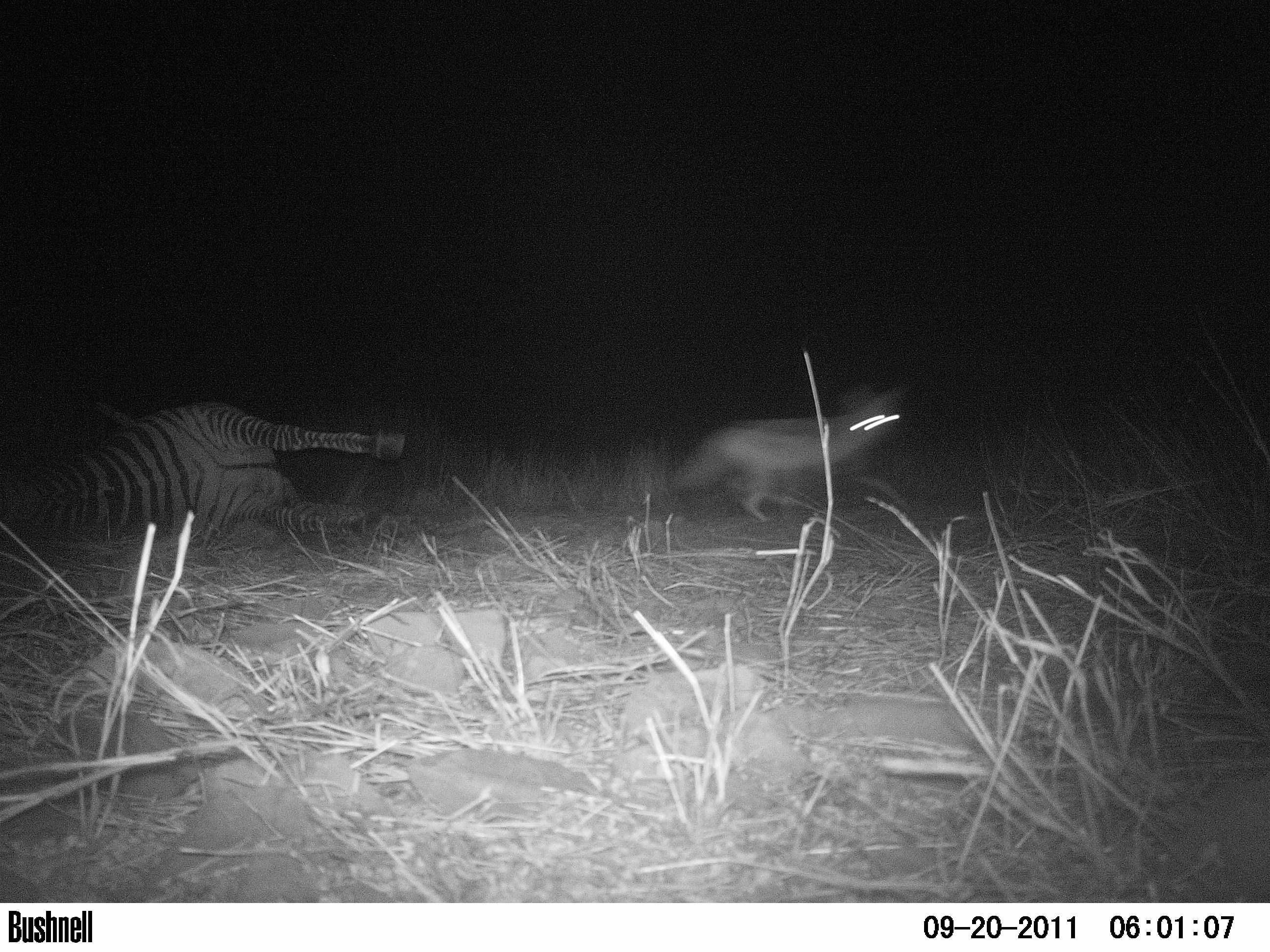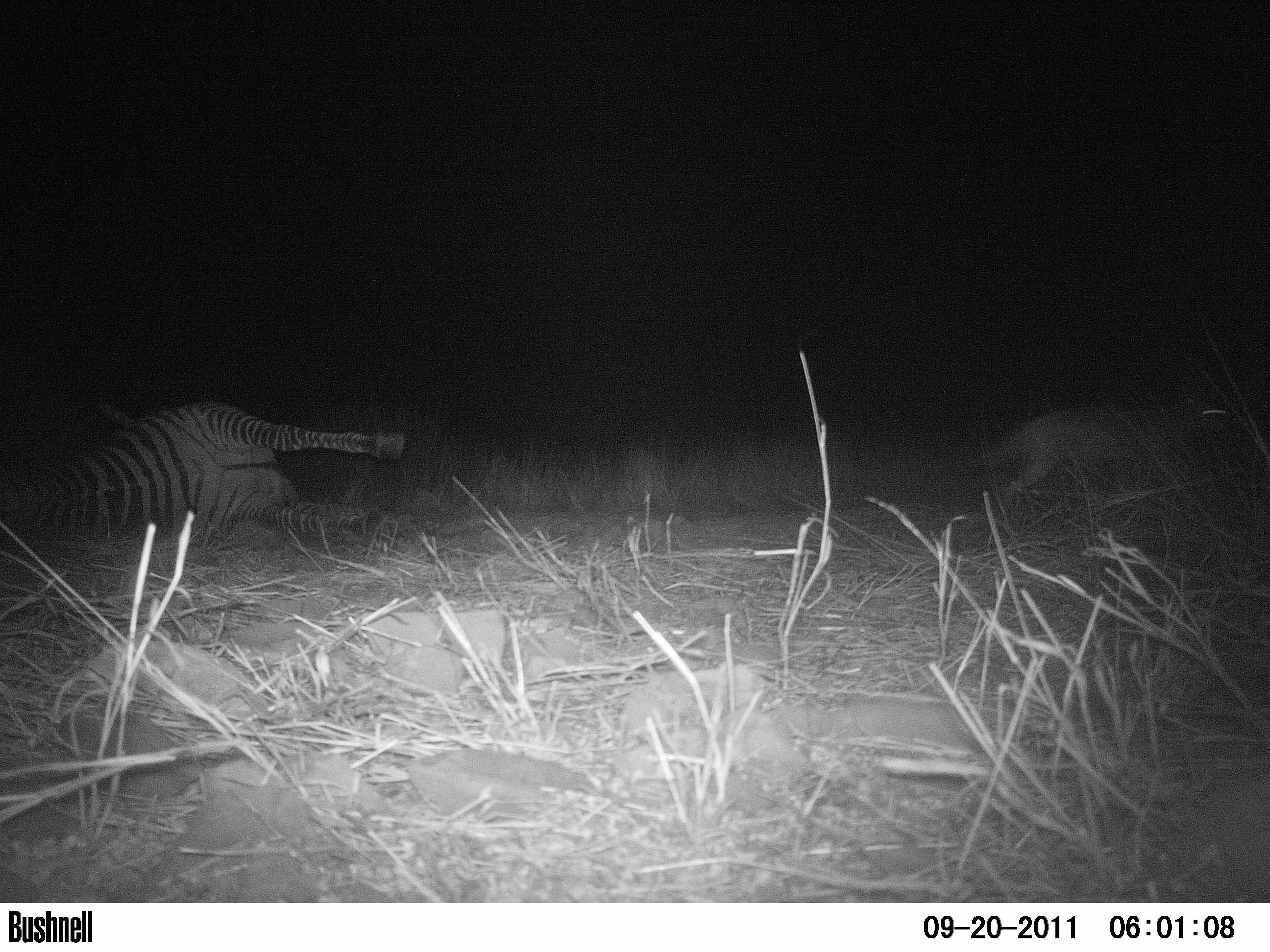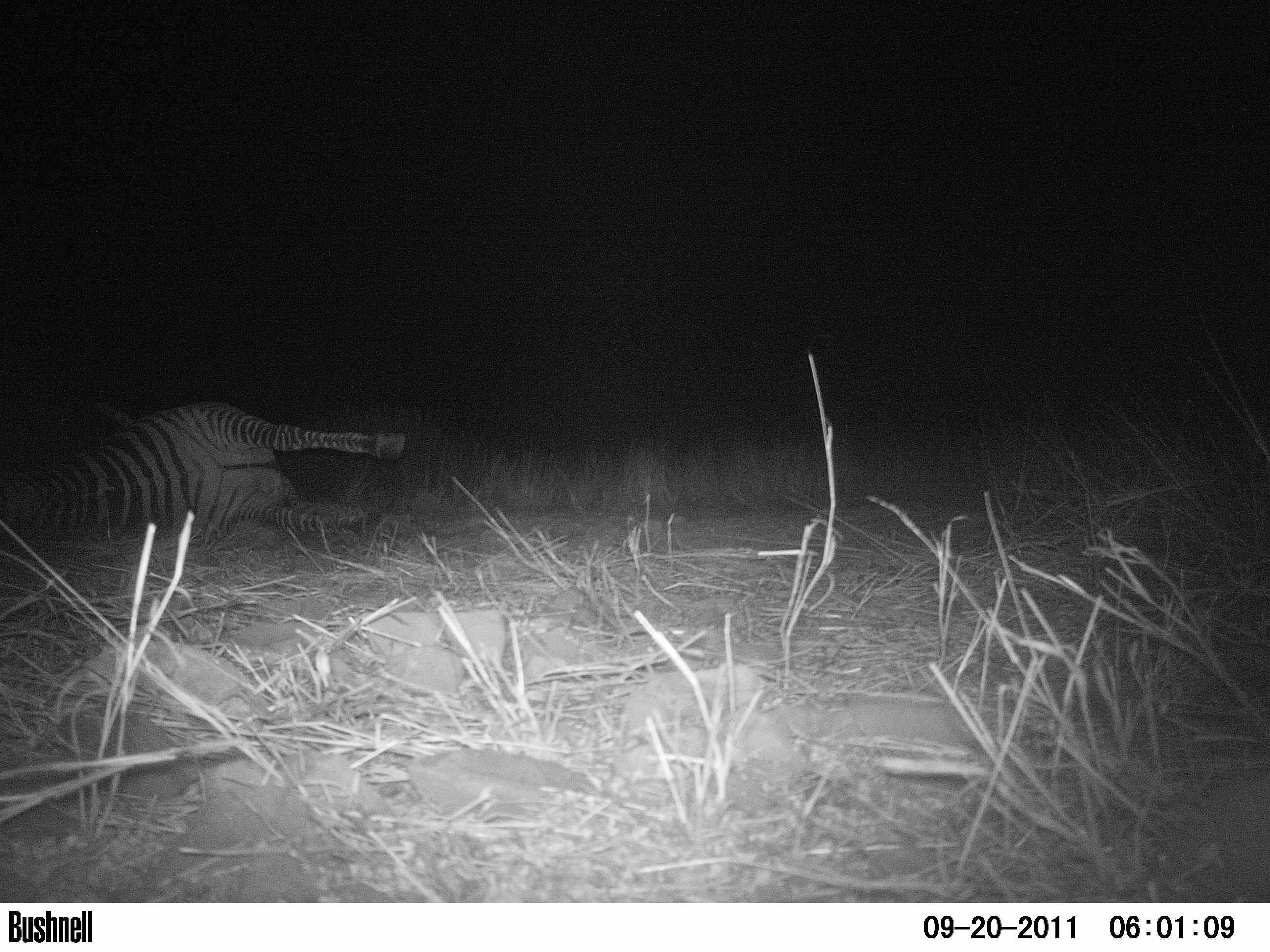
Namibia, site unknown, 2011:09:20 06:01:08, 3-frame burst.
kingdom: Animalia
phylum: Chordata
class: Mammalia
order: Carnivora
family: Canidae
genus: Lupulella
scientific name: Lupulella mesomelas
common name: black-backed jackal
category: canis mesomelas